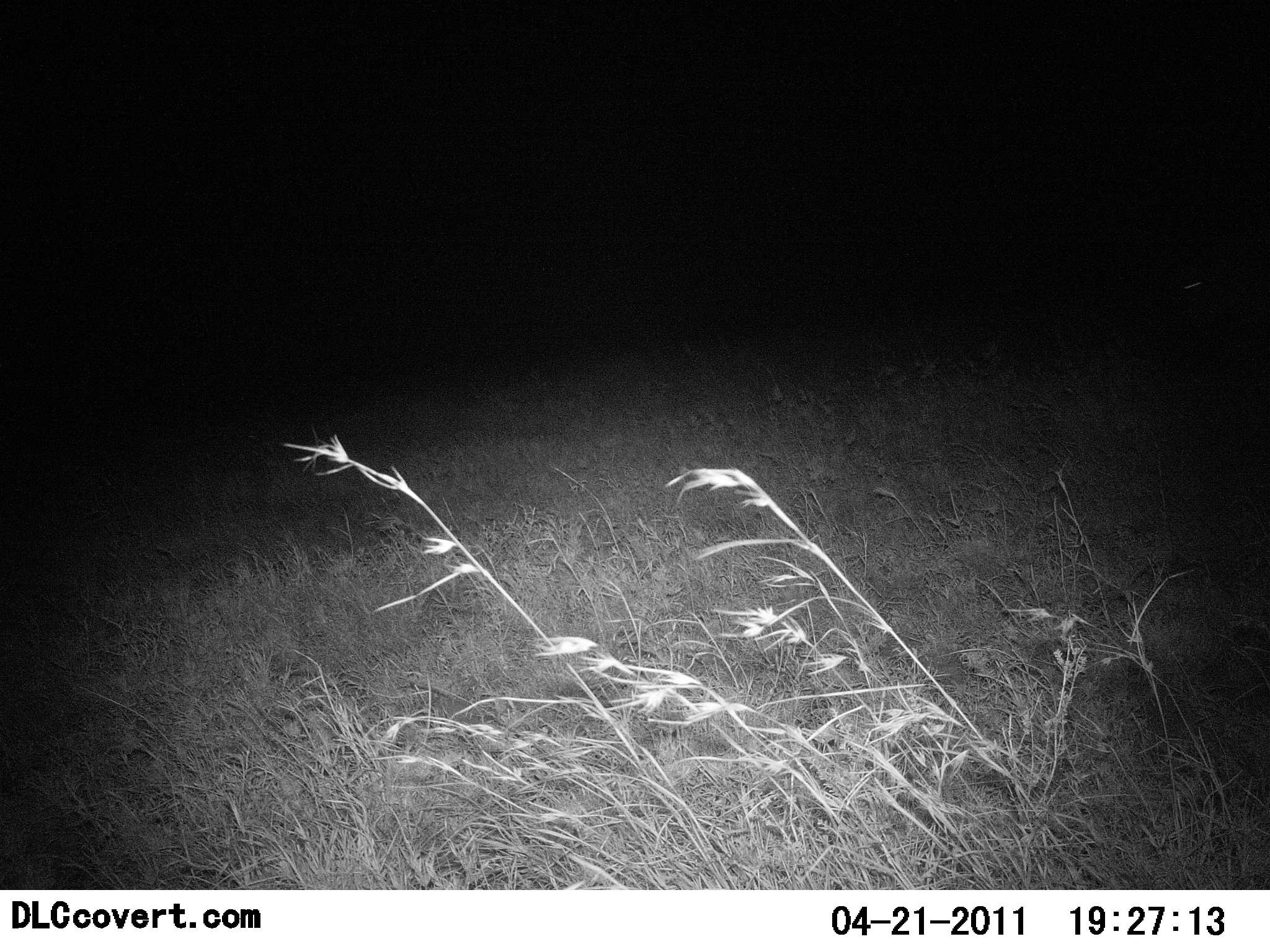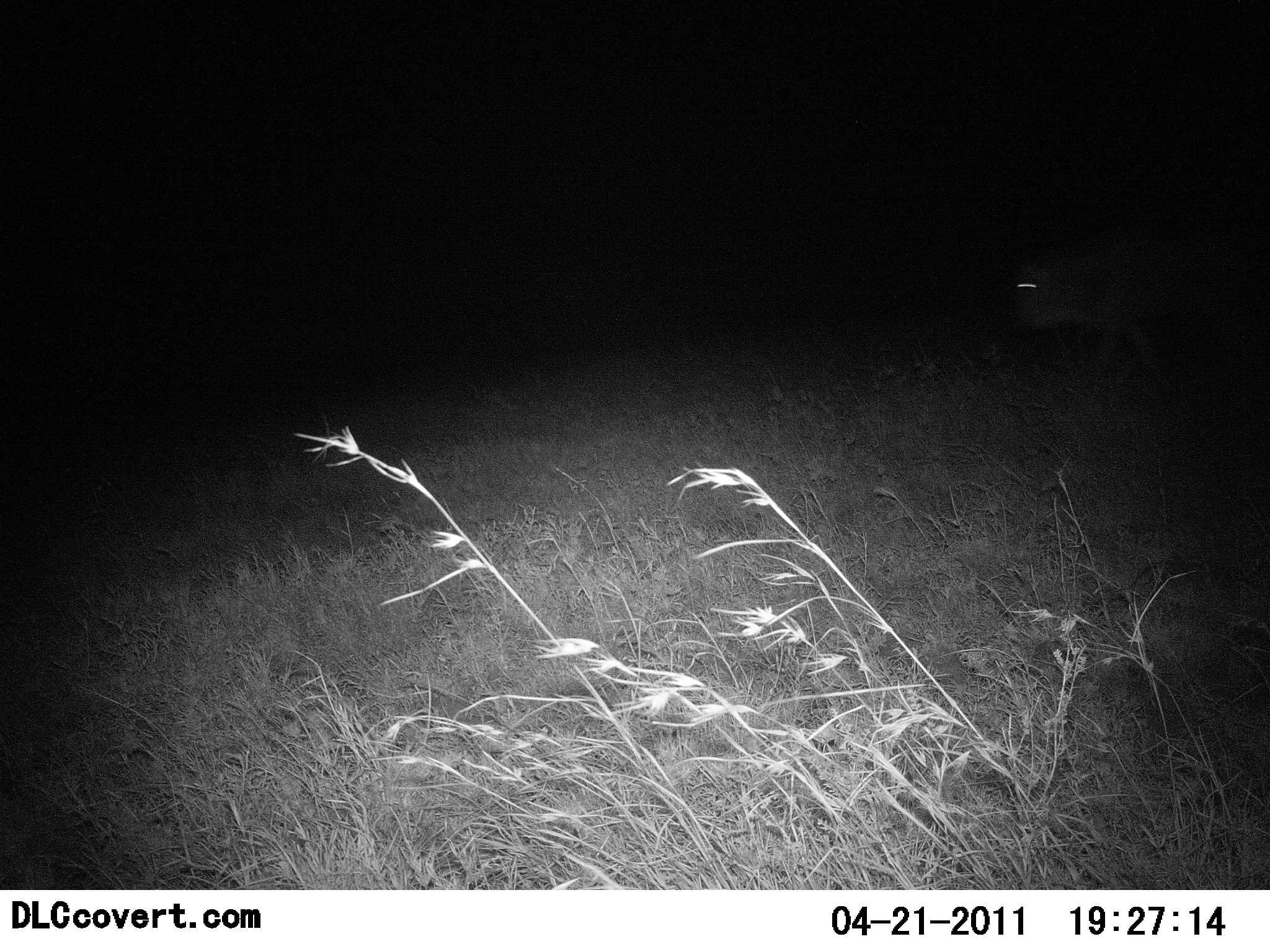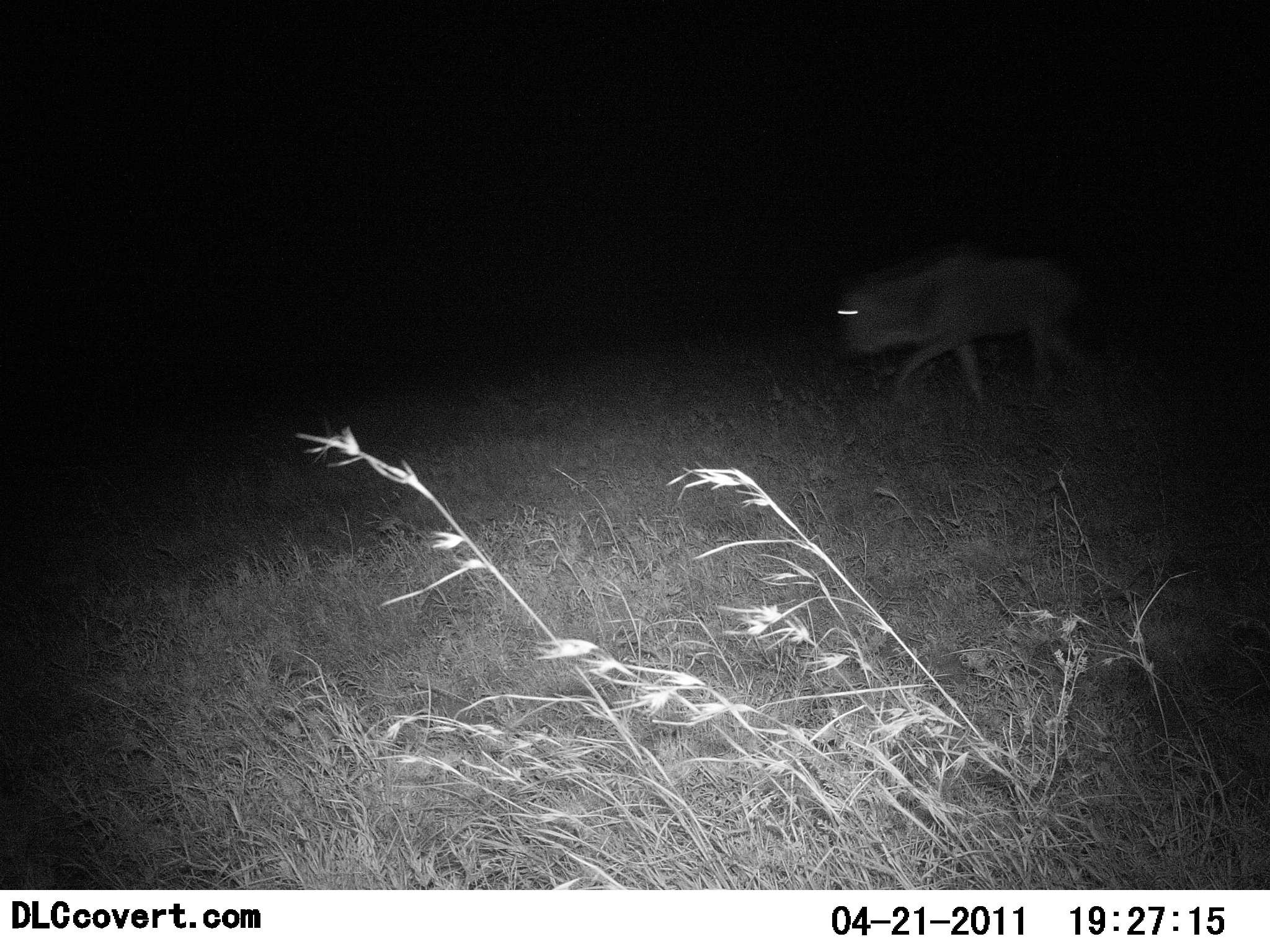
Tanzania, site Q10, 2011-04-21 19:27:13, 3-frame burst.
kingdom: Animalia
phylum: Chordata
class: Mammalia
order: Artiodactyla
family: Bovidae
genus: Connochaetes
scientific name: Connochaetes taurinus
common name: blue wildebeest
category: wildebeest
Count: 1.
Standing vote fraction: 8%.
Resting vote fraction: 0%.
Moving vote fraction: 100%.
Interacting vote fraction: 0%.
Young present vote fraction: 8%.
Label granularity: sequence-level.